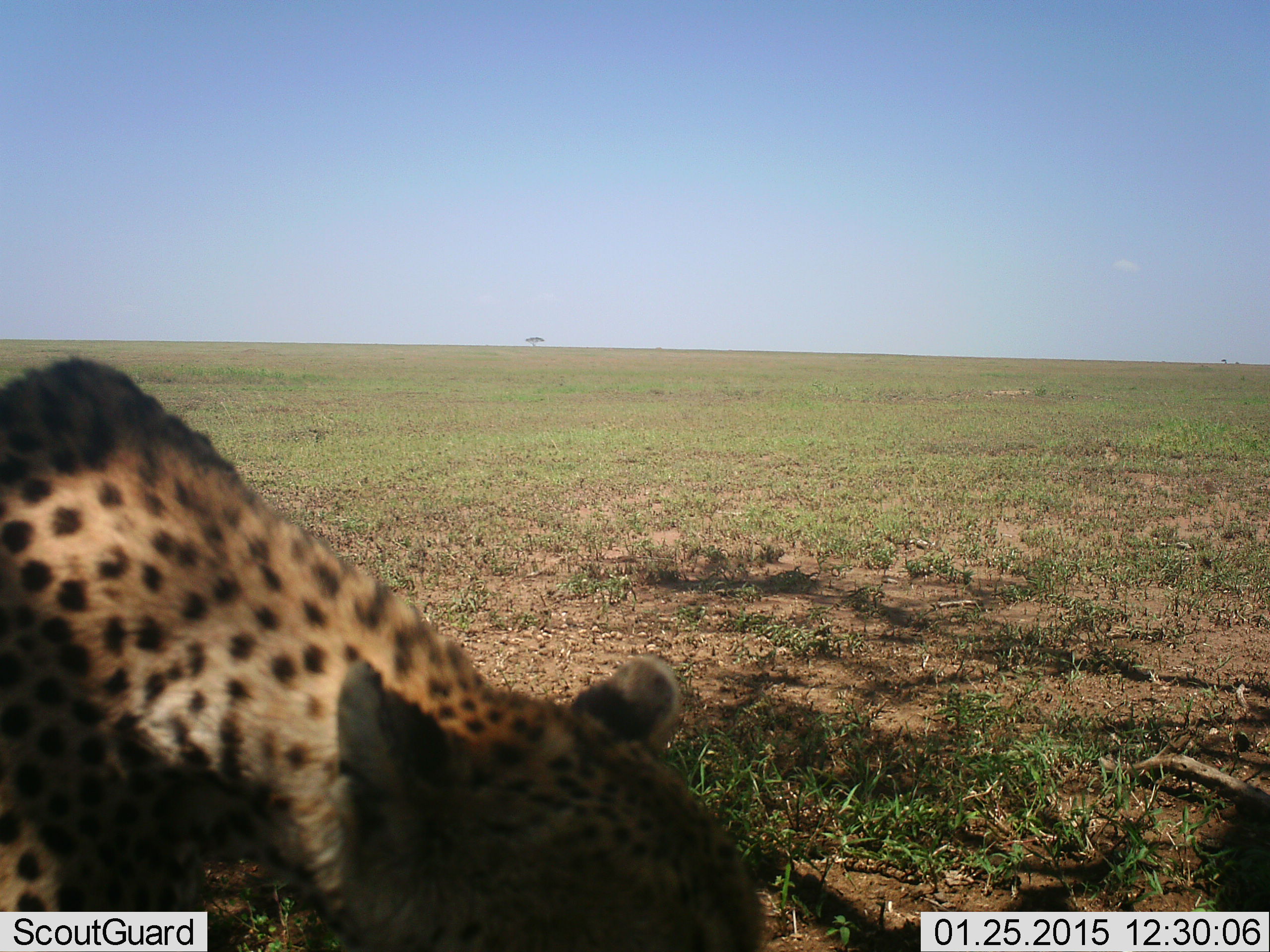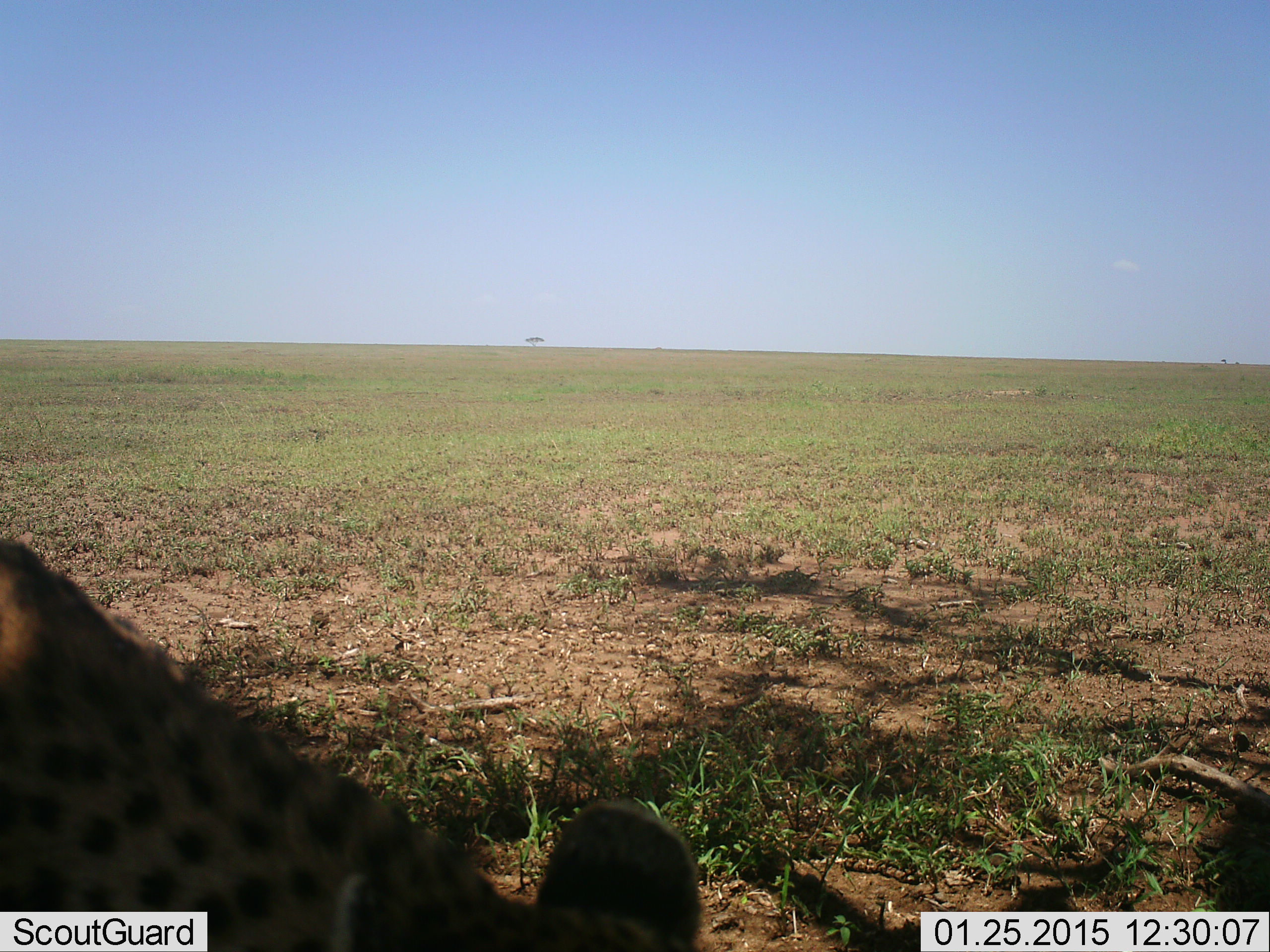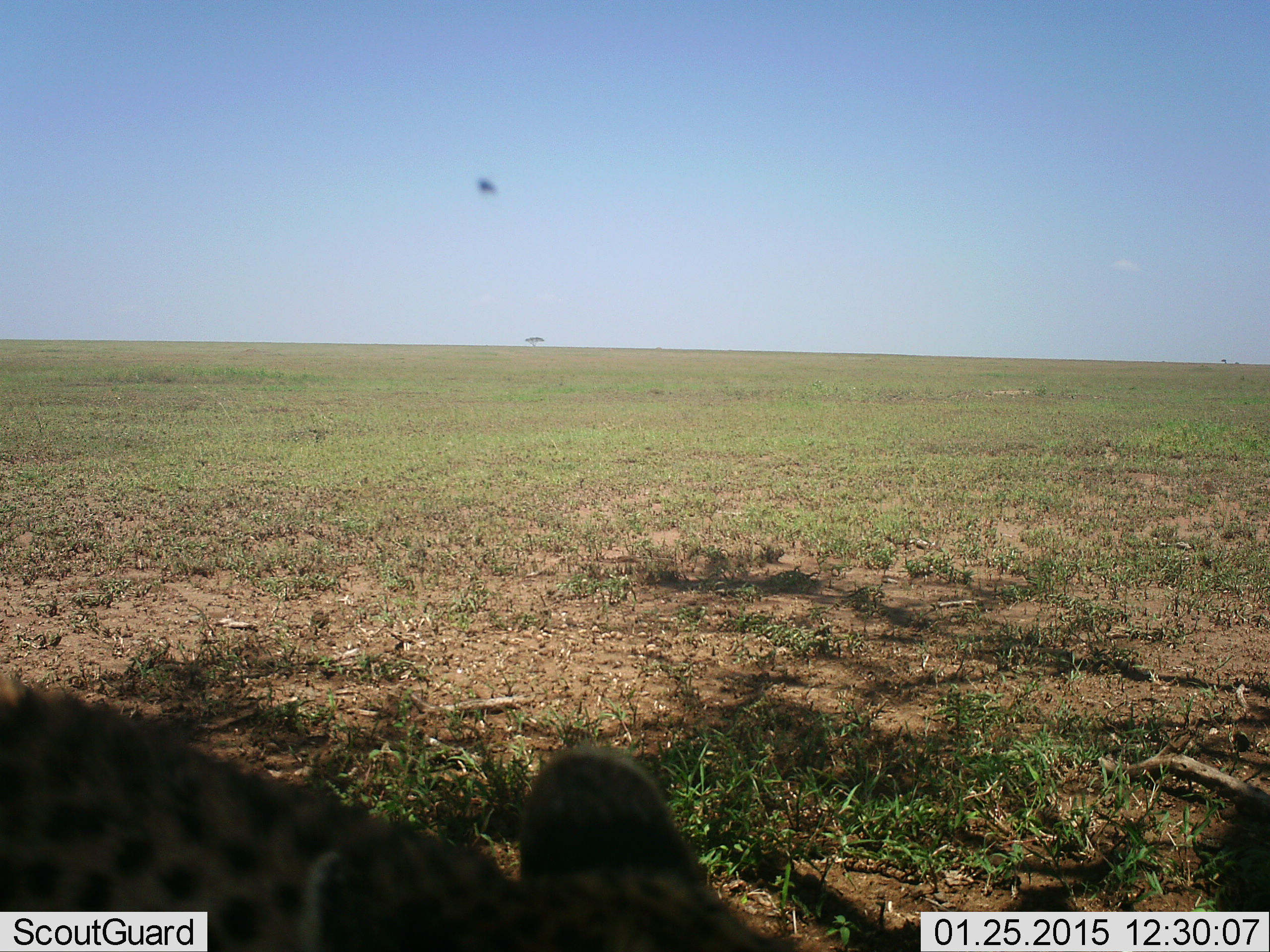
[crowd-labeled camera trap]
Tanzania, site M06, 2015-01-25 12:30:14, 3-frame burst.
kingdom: Animalia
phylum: Chordata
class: Mammalia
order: Carnivora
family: Felidae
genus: Acinonyx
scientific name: Acinonyx jubatus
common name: cheetah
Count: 1.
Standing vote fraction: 64%.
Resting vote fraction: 7%.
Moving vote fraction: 21%.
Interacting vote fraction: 7%.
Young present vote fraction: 0%.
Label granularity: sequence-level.